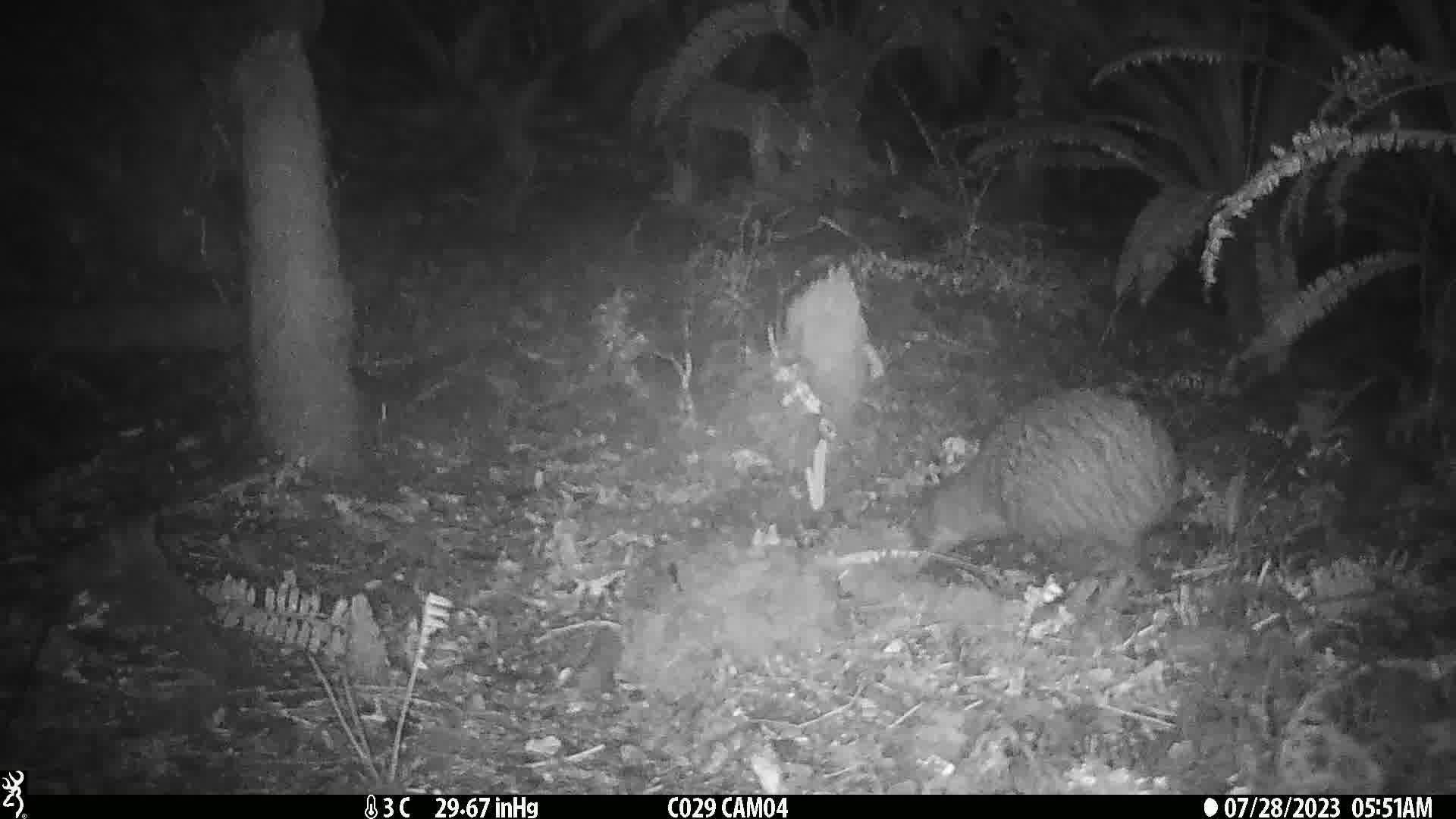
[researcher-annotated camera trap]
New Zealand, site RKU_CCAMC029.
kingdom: Animalia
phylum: Chordata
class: Aves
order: Apterygiformes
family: Apterygidae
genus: Apteryx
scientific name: Apteryx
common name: kiwi